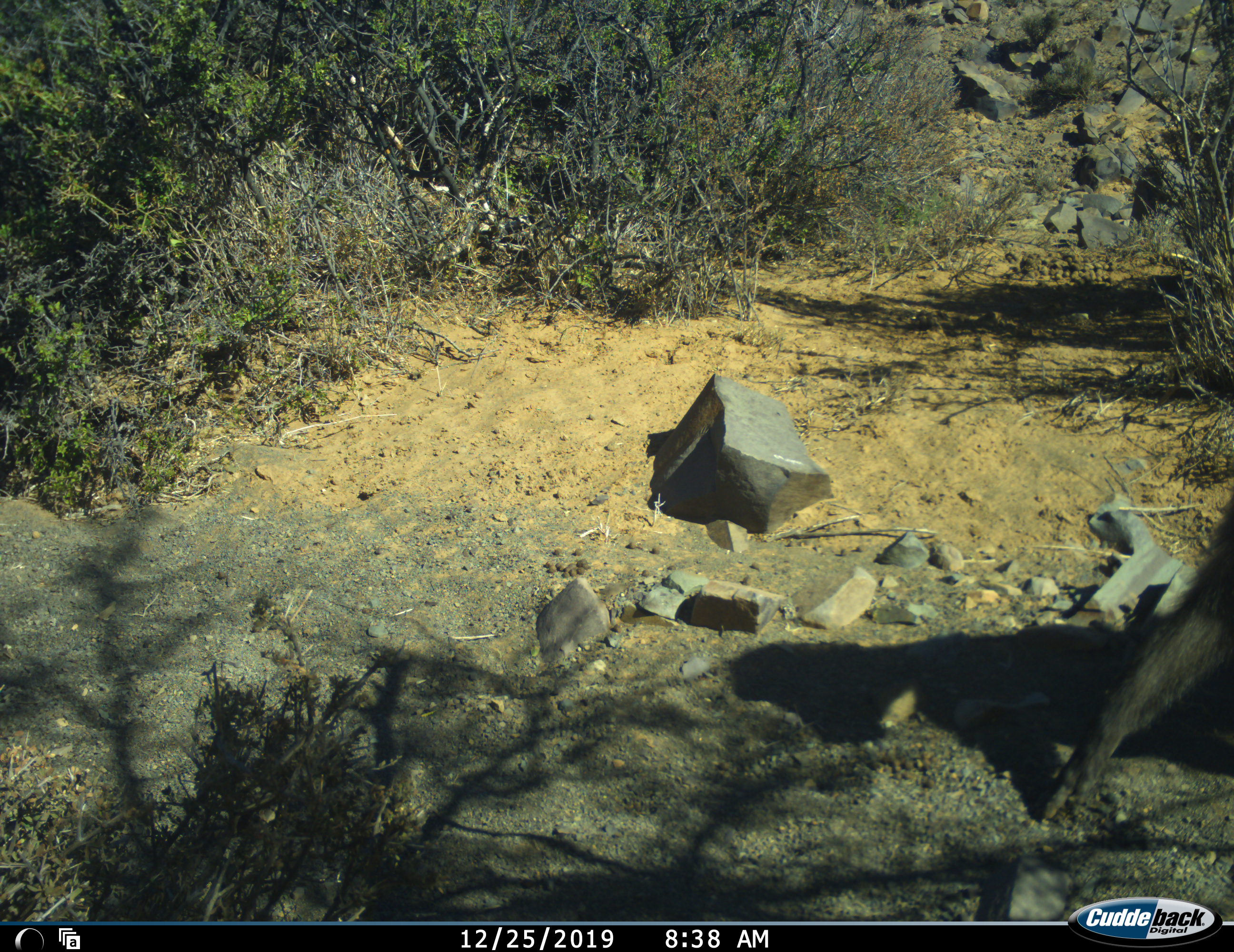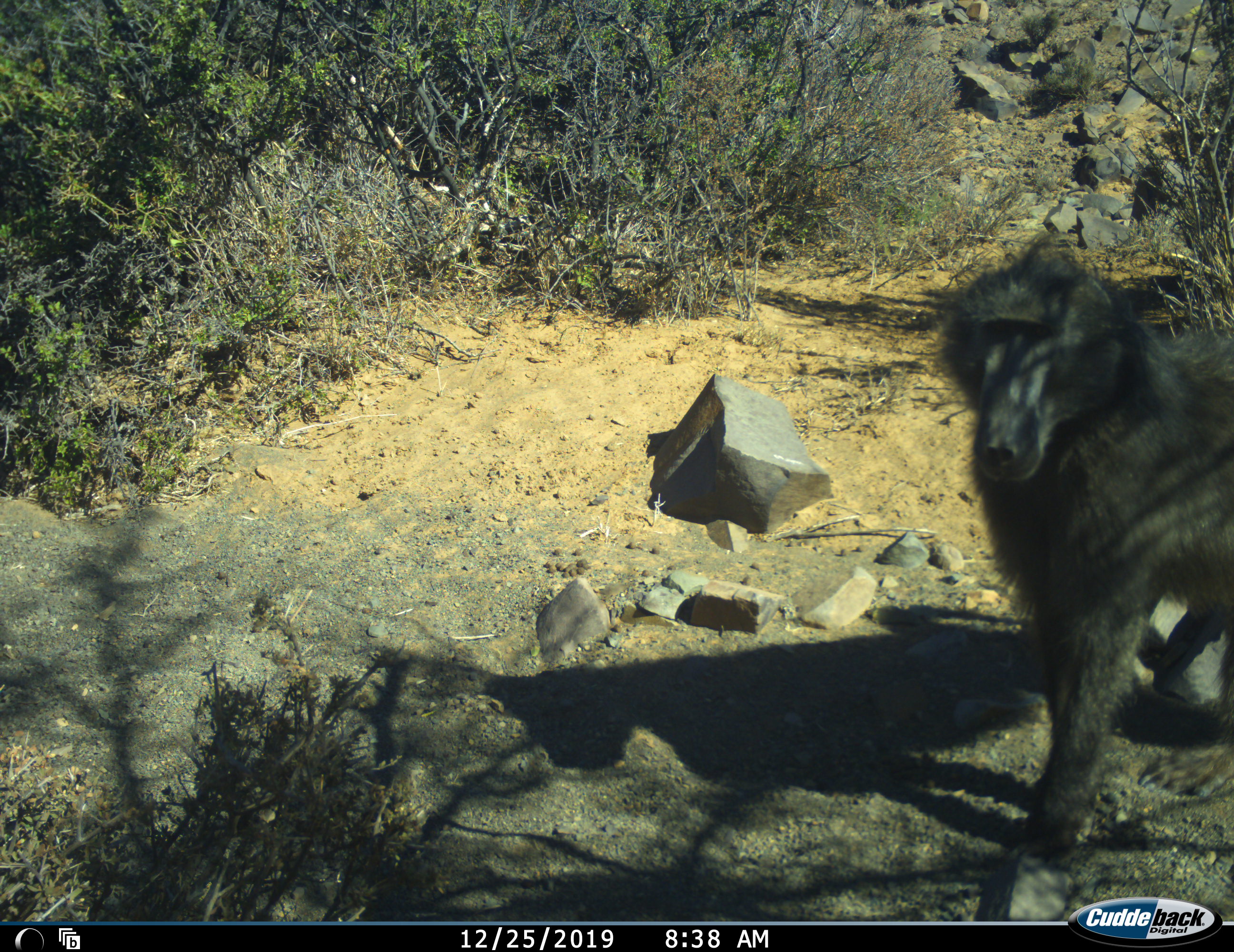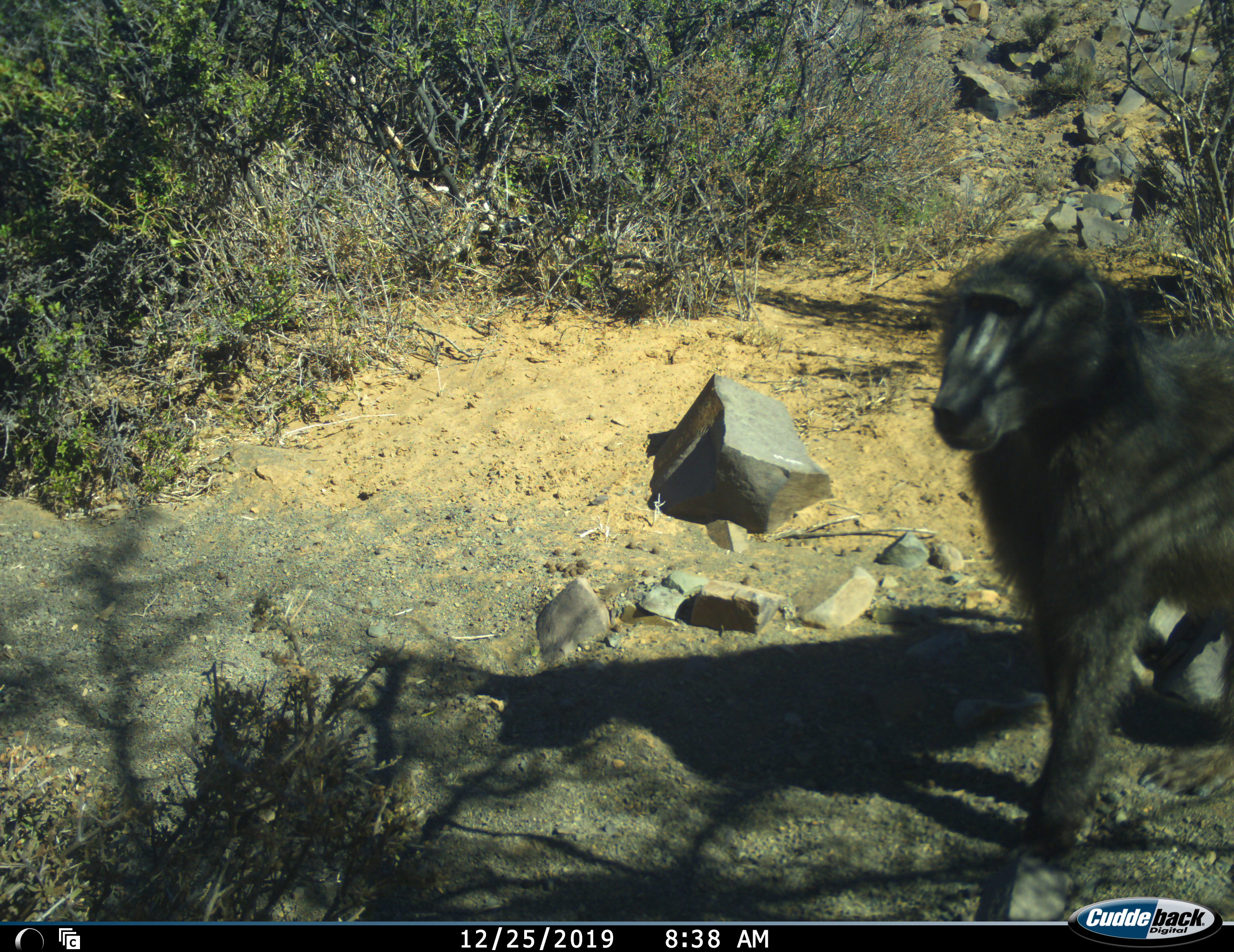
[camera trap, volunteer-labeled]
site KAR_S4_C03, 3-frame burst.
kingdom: Animalia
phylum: Chordata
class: Mammalia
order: Primates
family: Cercopithecidae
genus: Papio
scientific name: Papio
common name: baboon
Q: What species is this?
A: Baboon (Papio).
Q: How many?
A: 1.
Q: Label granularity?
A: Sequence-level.